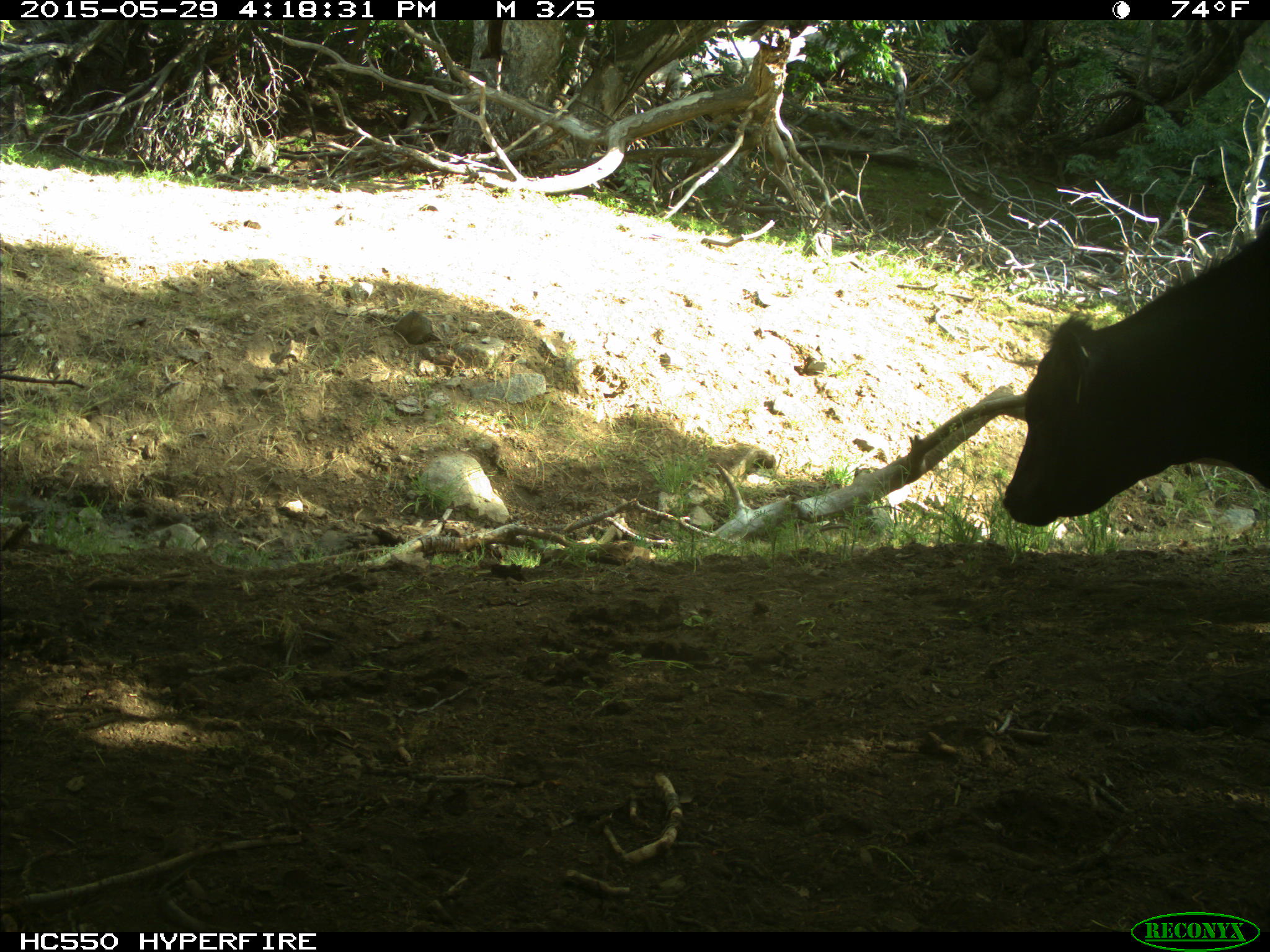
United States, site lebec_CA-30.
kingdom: Animalia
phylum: Chordata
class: Mammalia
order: Artiodactyla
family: Bovidae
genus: Bos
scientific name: Bos taurus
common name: domestic cow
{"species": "Bos taurus (domestic cow)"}